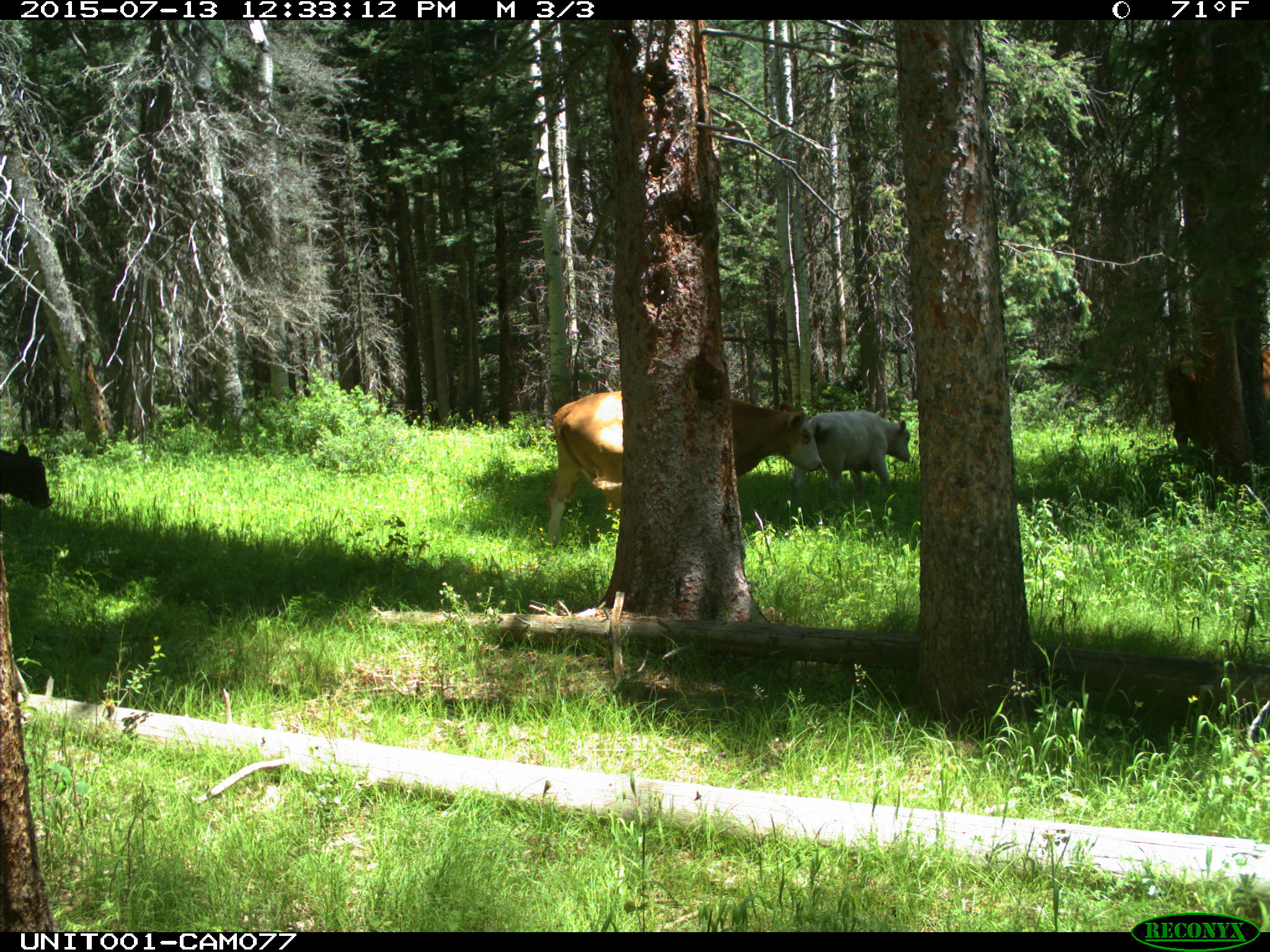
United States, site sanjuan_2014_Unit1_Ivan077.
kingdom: Animalia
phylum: Chordata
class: Mammalia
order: Artiodactyla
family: Bovidae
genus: Bos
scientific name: Bos taurus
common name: domestic cow